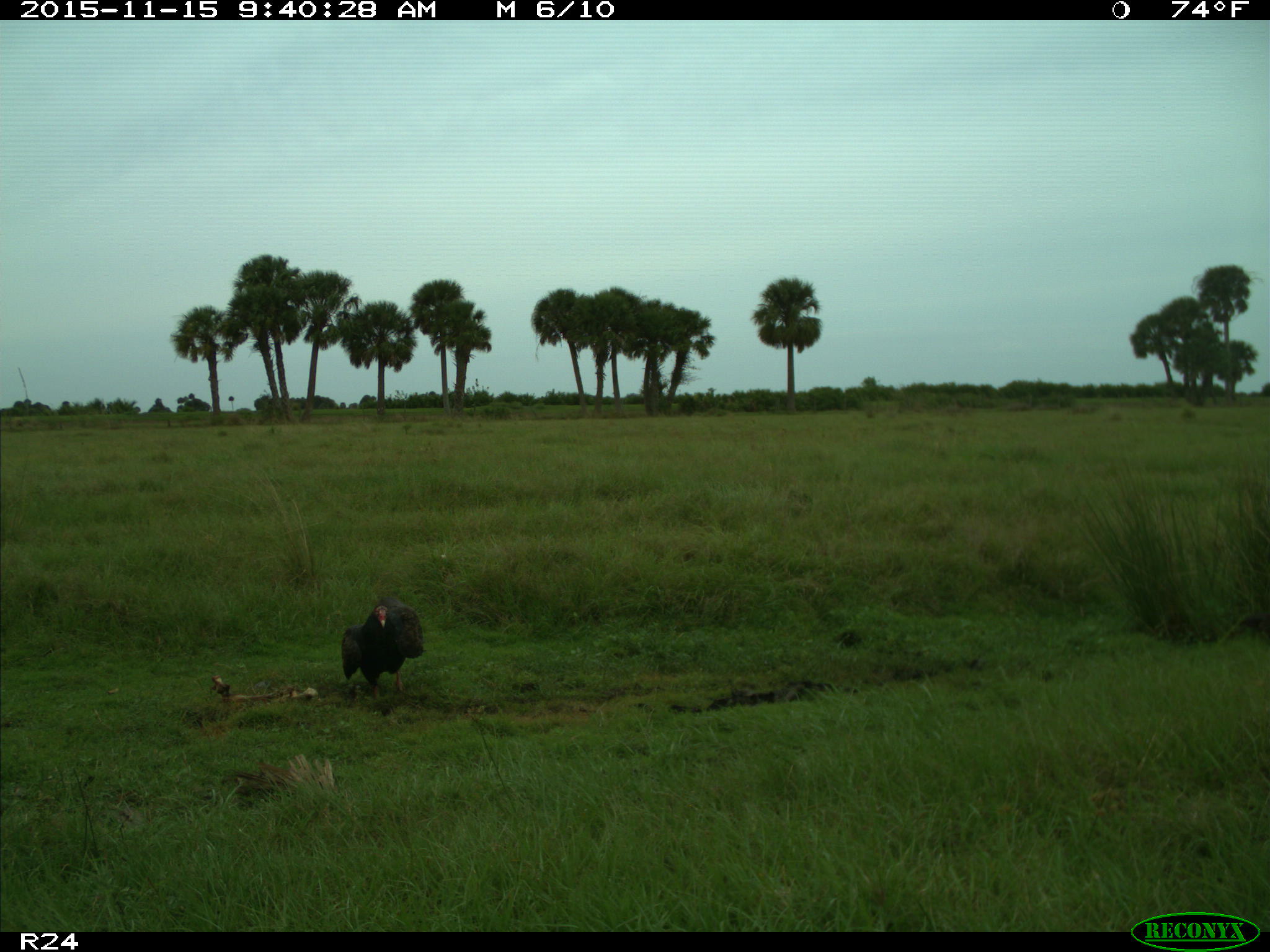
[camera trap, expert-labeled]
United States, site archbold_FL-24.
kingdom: Animalia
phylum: Chordata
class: Aves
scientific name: Aves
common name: birds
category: unidentified bird